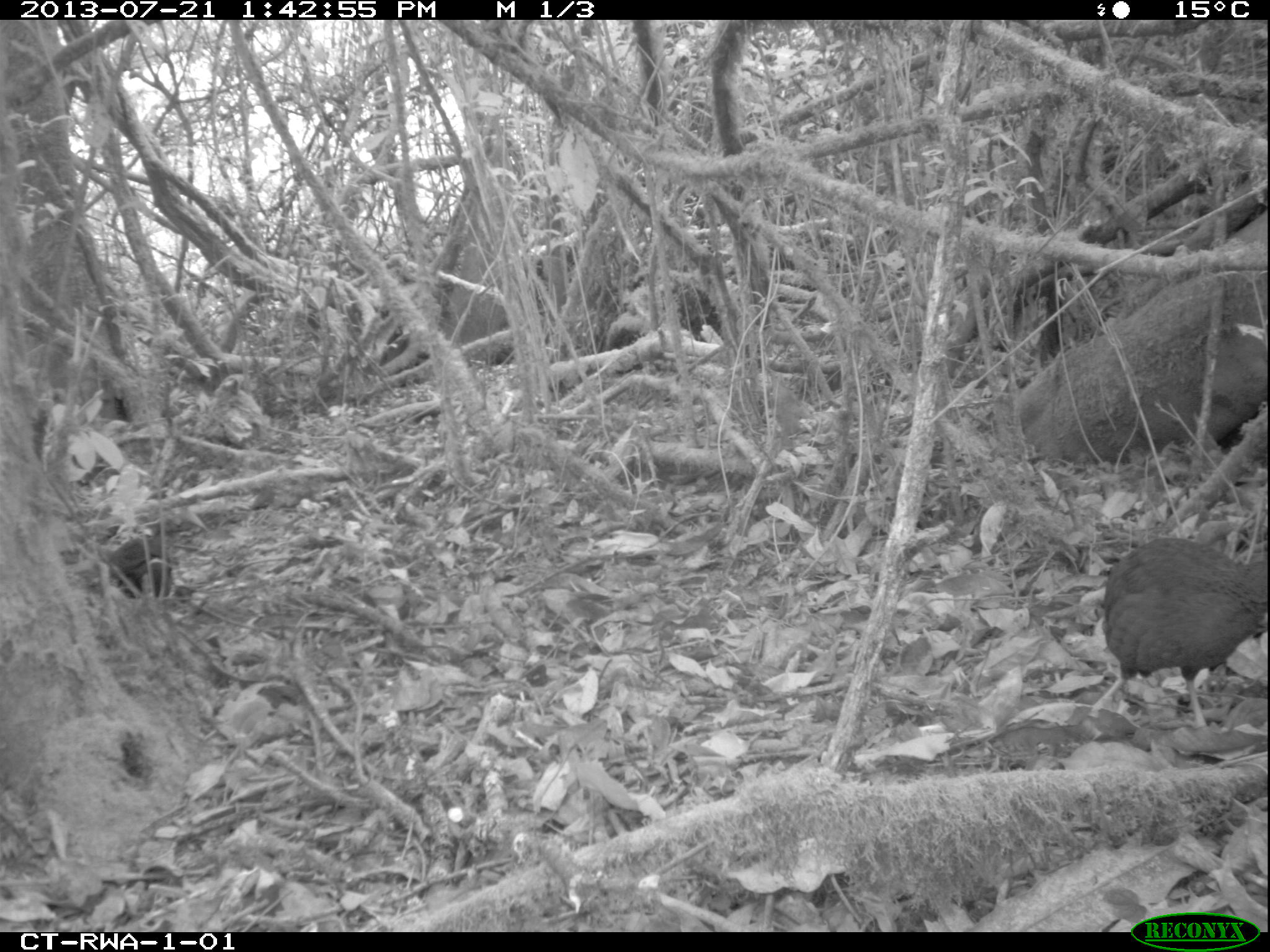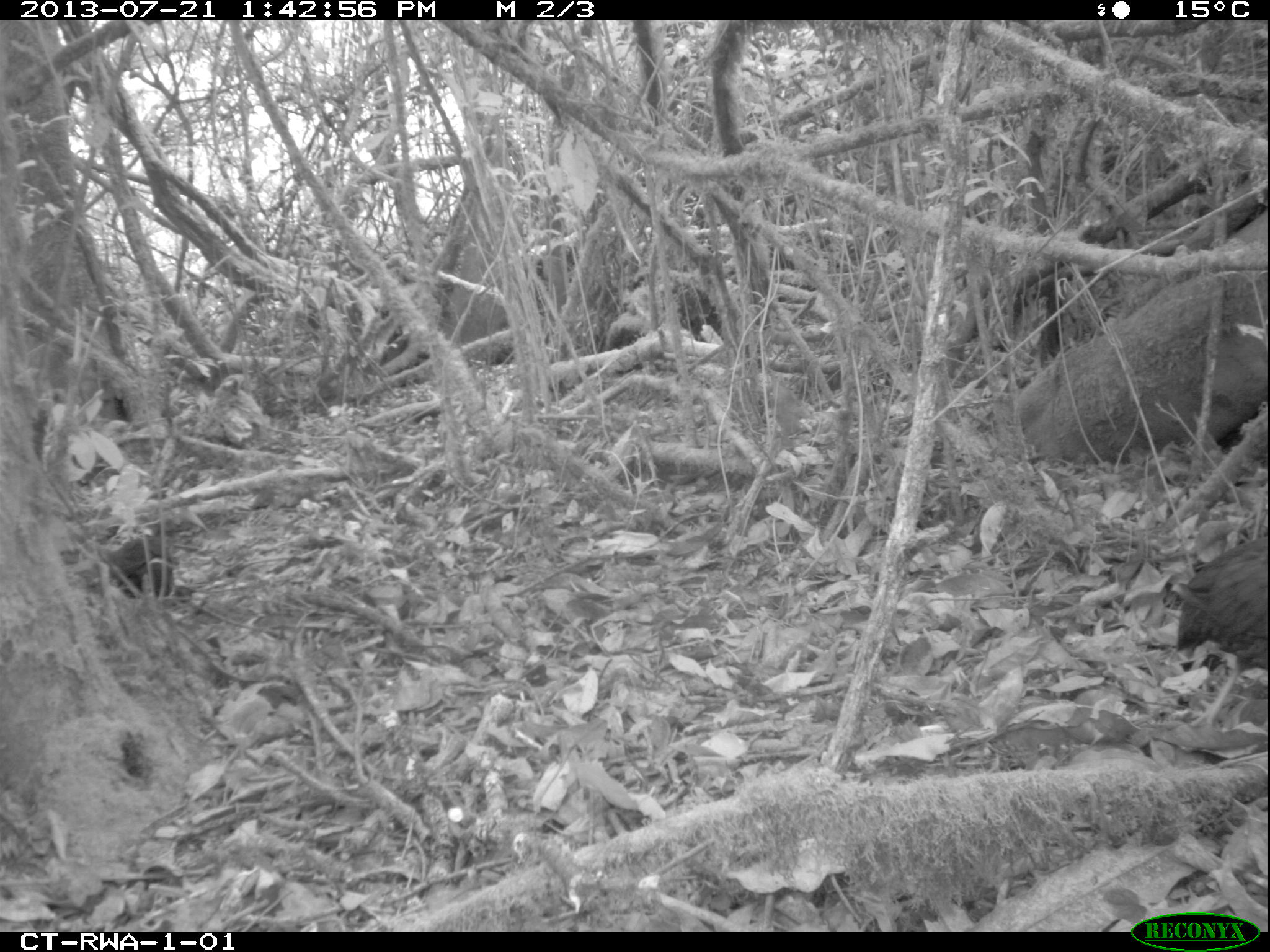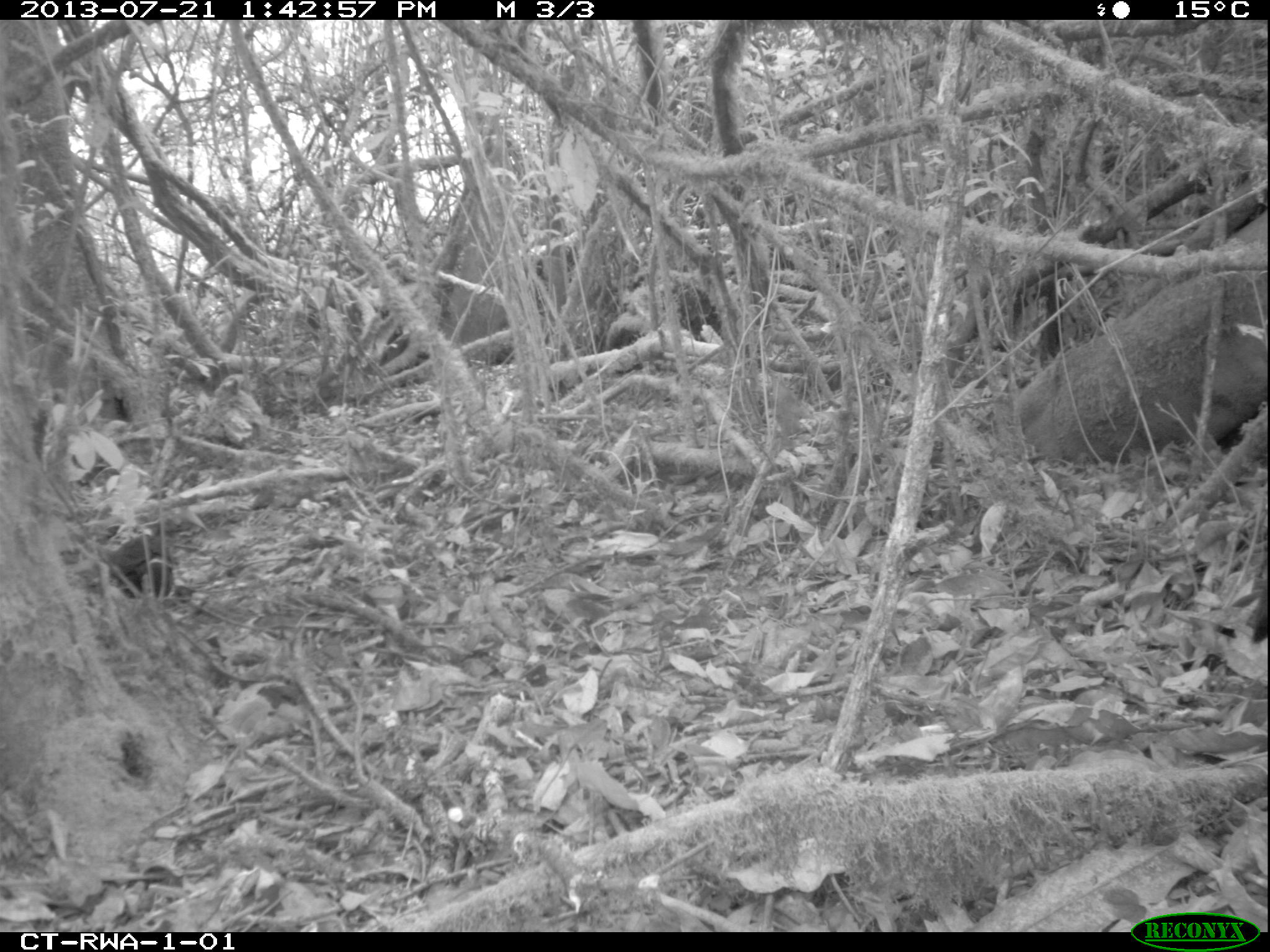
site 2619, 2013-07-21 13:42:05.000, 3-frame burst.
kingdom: Animalia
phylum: Chordata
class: Aves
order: Galliformes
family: Phasianidae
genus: Pternistis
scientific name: Pternistis nobilis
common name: handsome francolin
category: francolinus nobilis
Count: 2.